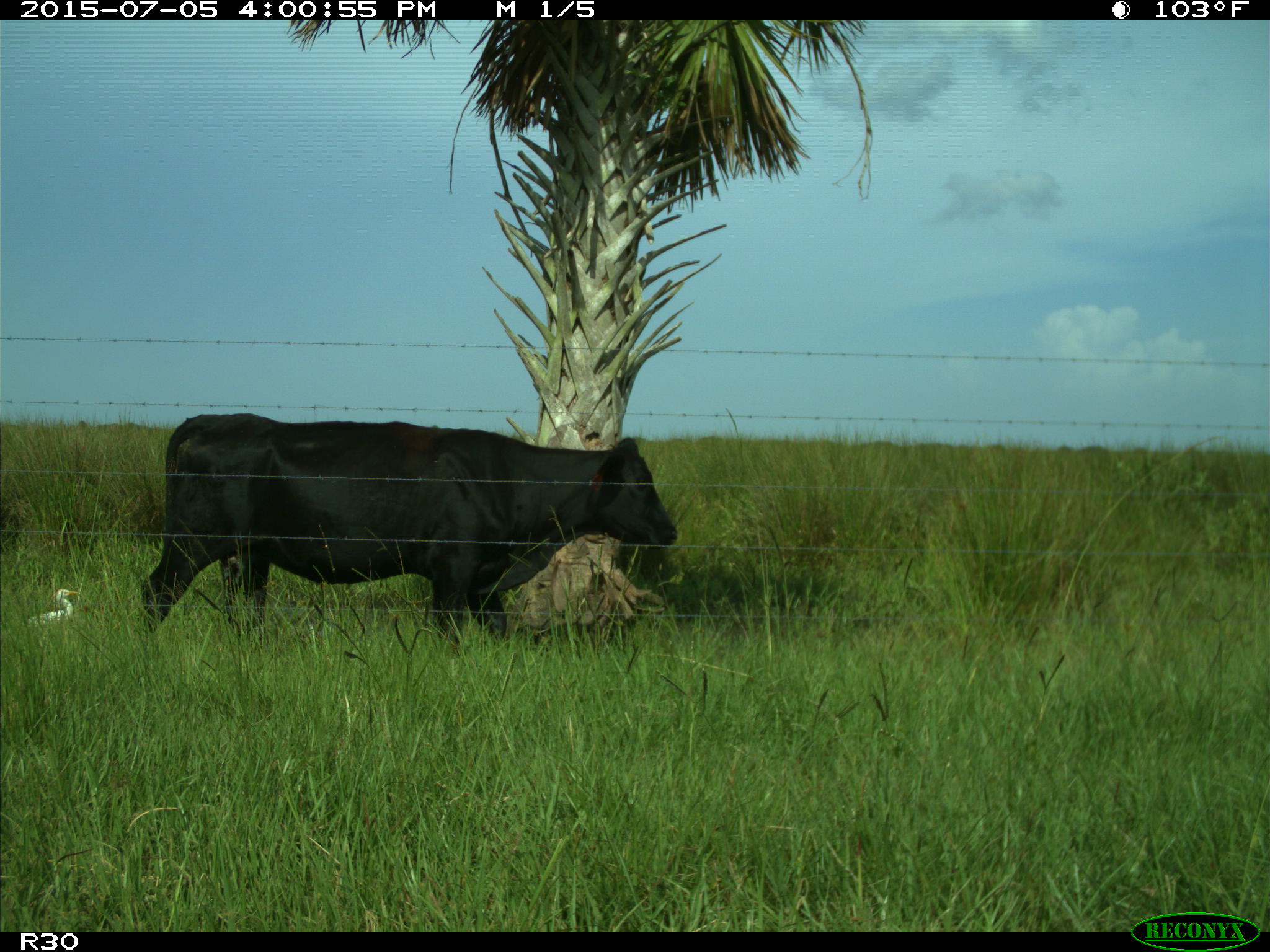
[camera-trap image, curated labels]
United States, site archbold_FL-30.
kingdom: Animalia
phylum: Chordata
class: Mammalia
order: Artiodactyla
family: Bovidae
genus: Bos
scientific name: Bos taurus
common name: domestic cow